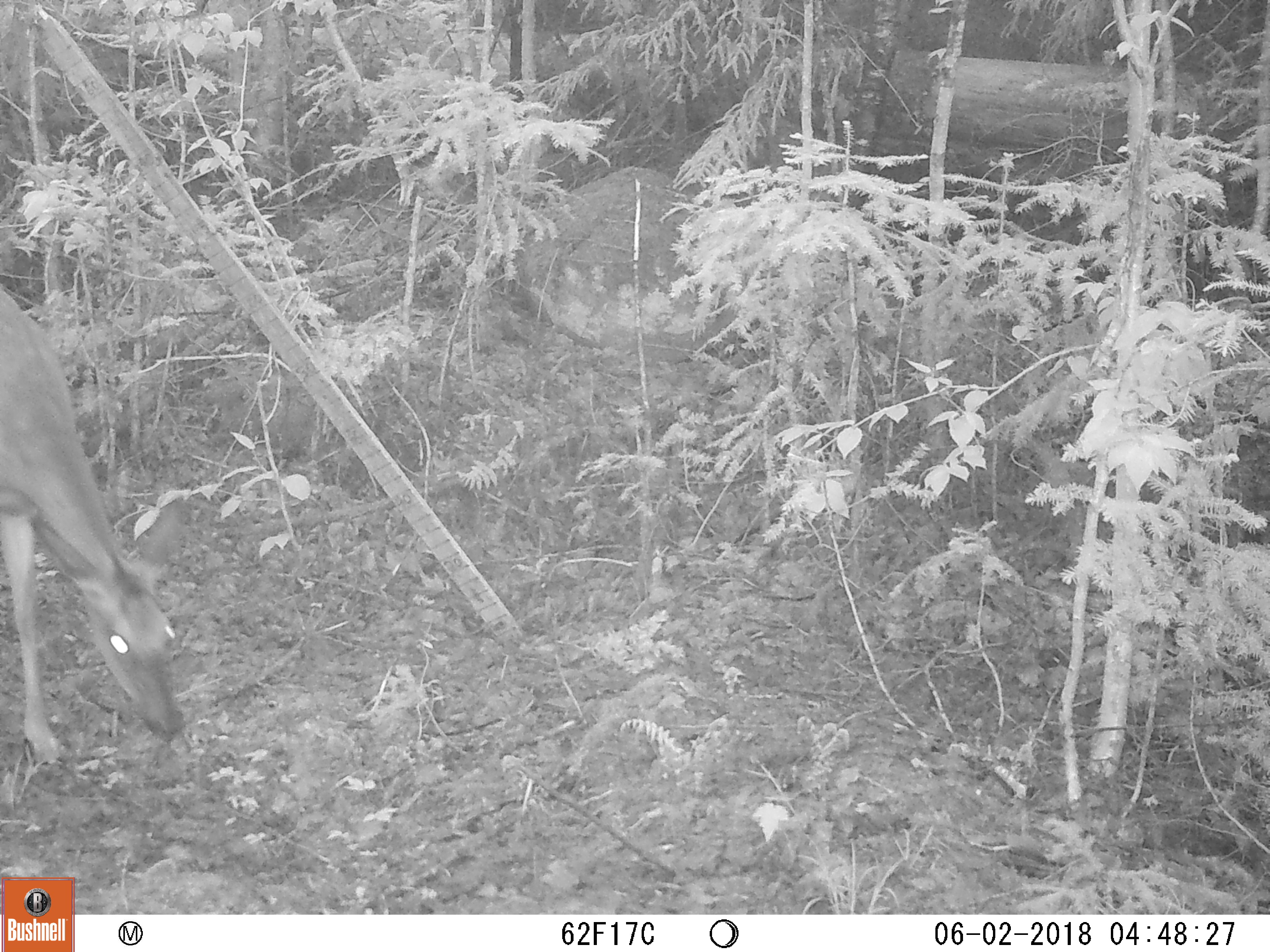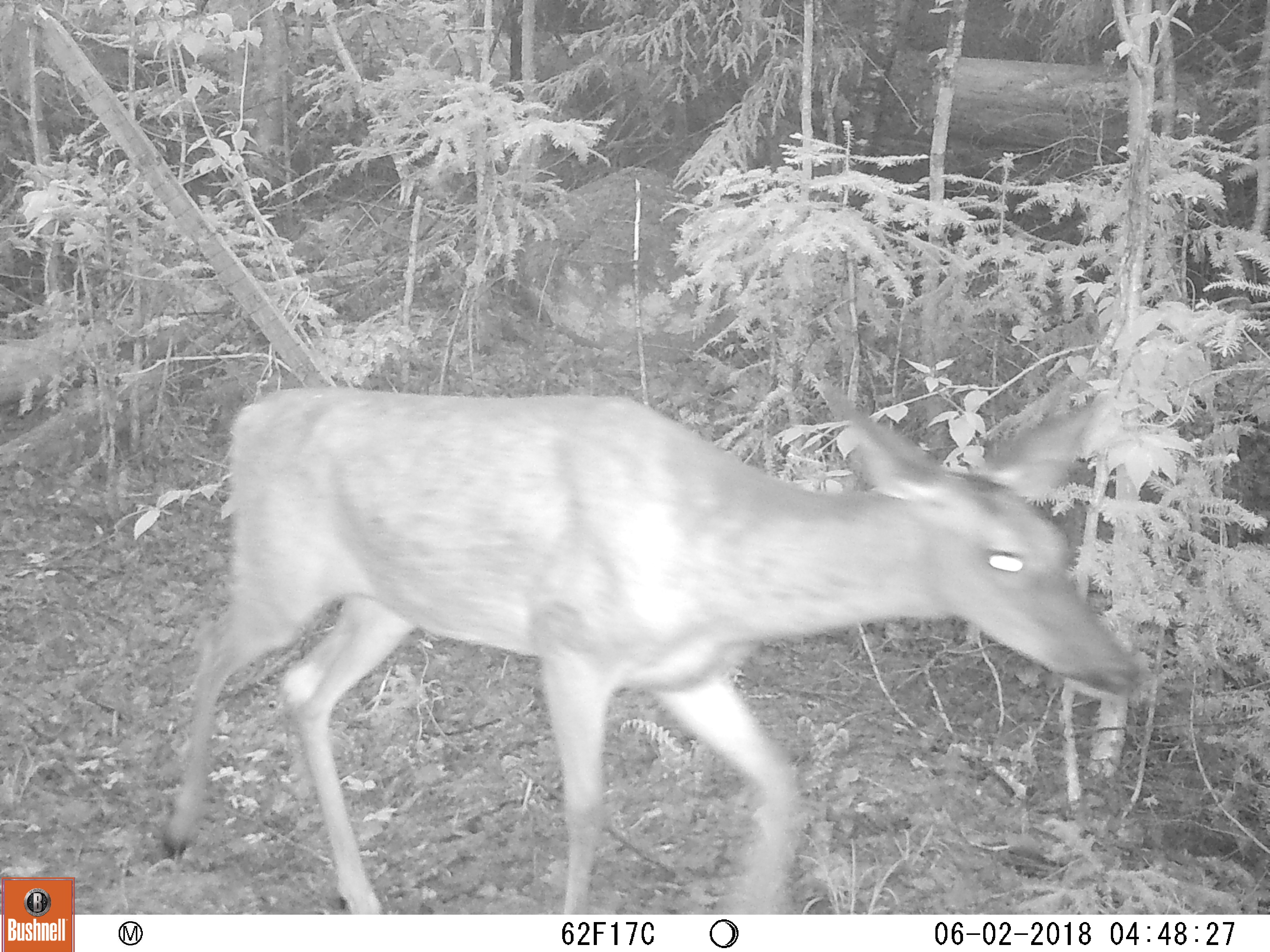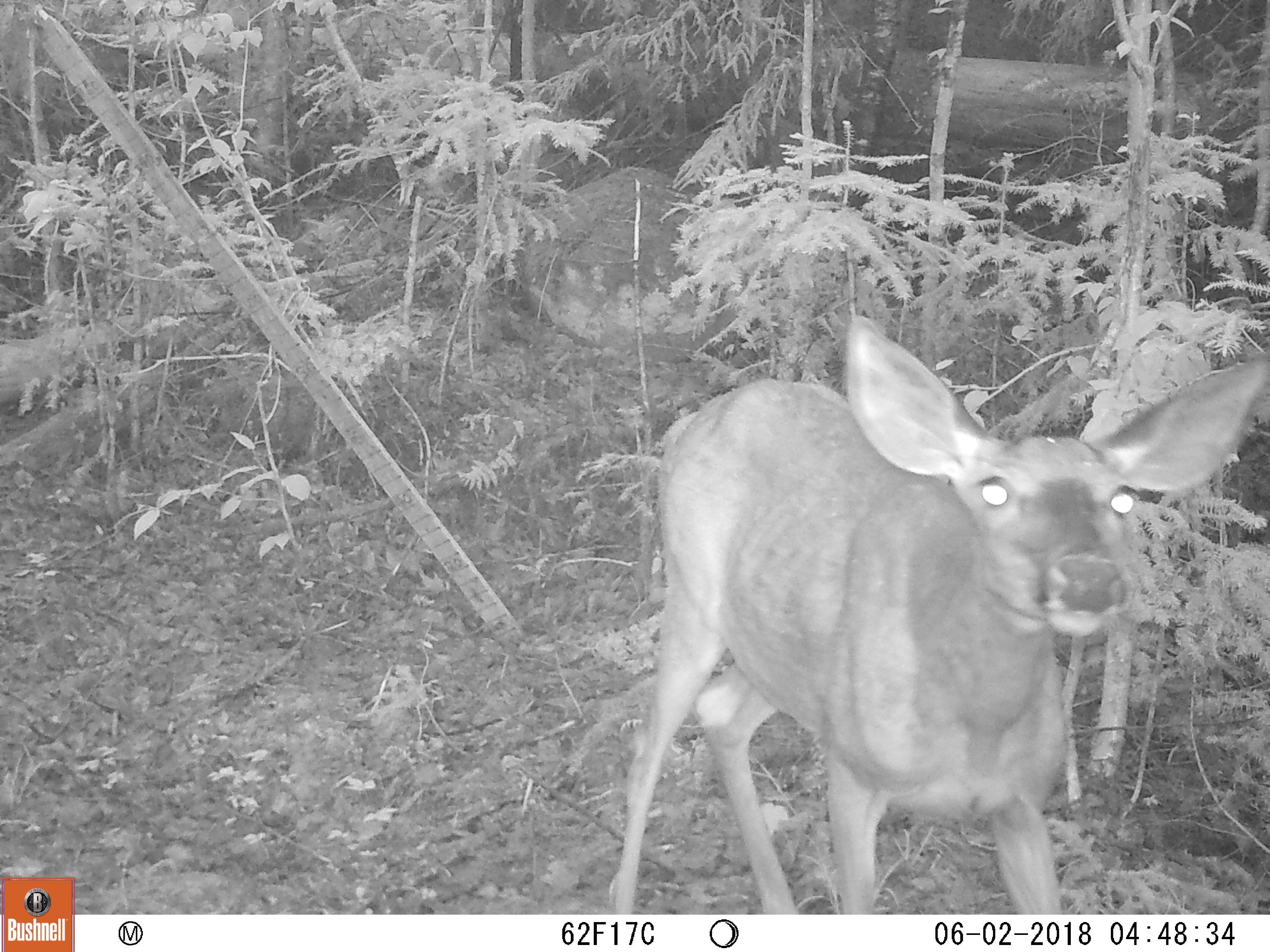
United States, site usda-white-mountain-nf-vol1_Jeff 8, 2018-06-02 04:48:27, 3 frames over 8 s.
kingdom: Animalia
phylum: Chordata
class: Mammalia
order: Artiodactyla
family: Cervidae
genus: Odocoileus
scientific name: Odocoileus virginianus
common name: white-tailed deer